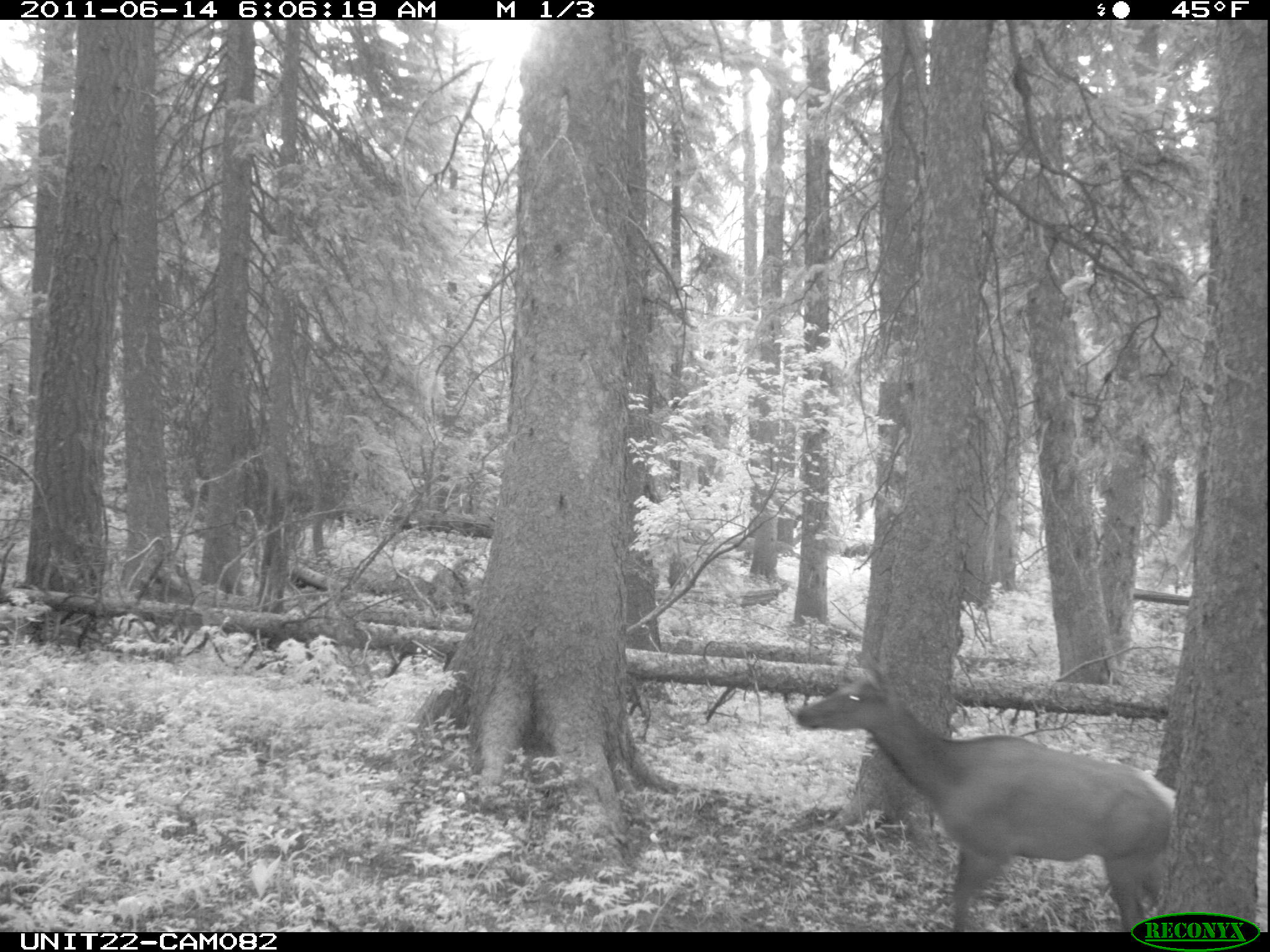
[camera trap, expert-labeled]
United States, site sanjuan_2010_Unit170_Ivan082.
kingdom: Animalia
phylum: Chordata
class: Mammalia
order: Artiodactyla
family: Cervidae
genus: Cervus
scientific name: Cervus elaphus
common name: red deer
Cervus elaphus (red deer).